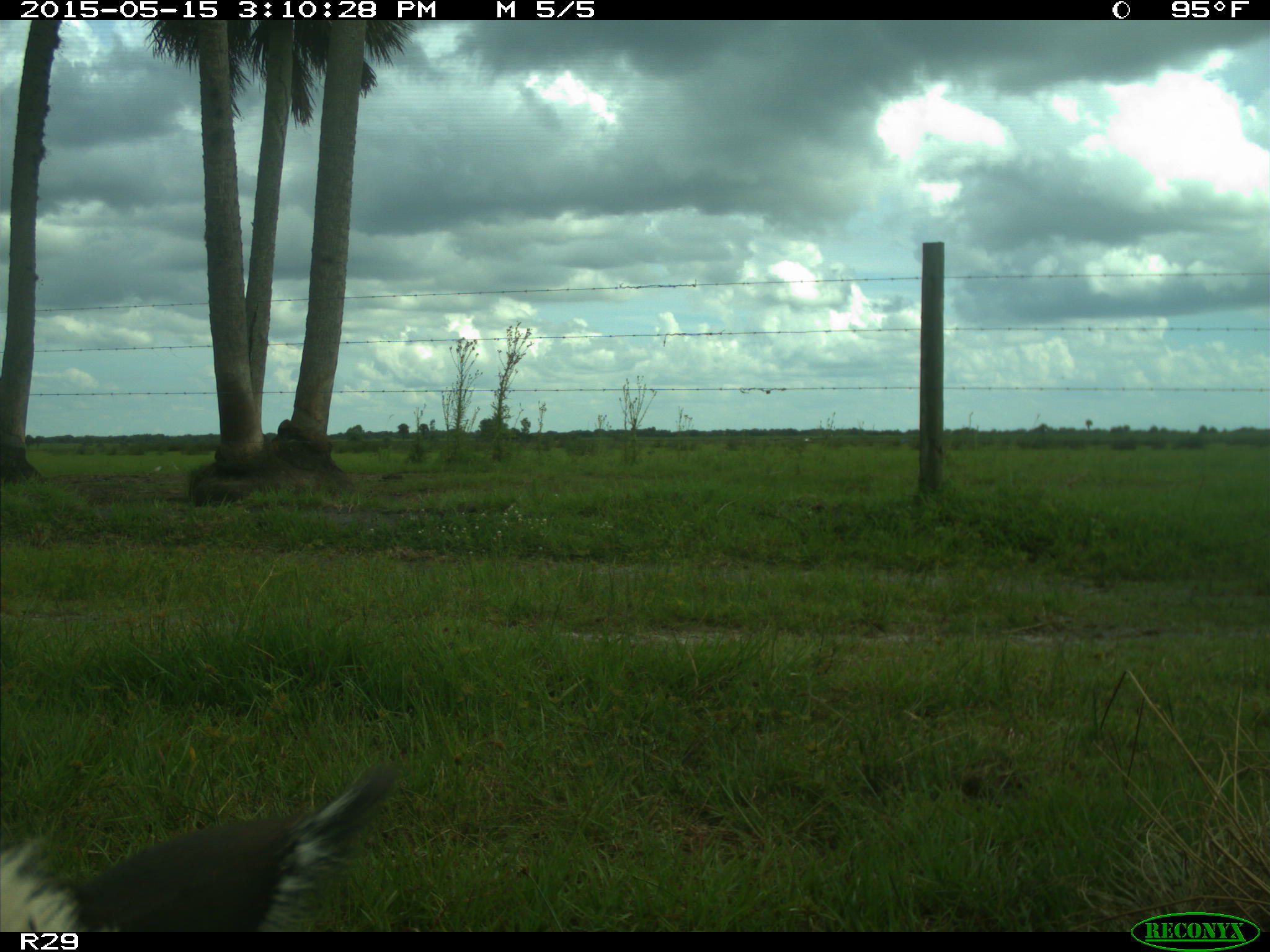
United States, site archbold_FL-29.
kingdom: Animalia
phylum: Chordata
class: Mammalia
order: Artiodactyla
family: Bovidae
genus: Bos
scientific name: Bos taurus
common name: domestic cow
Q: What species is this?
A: Bos taurus (domestic cow).